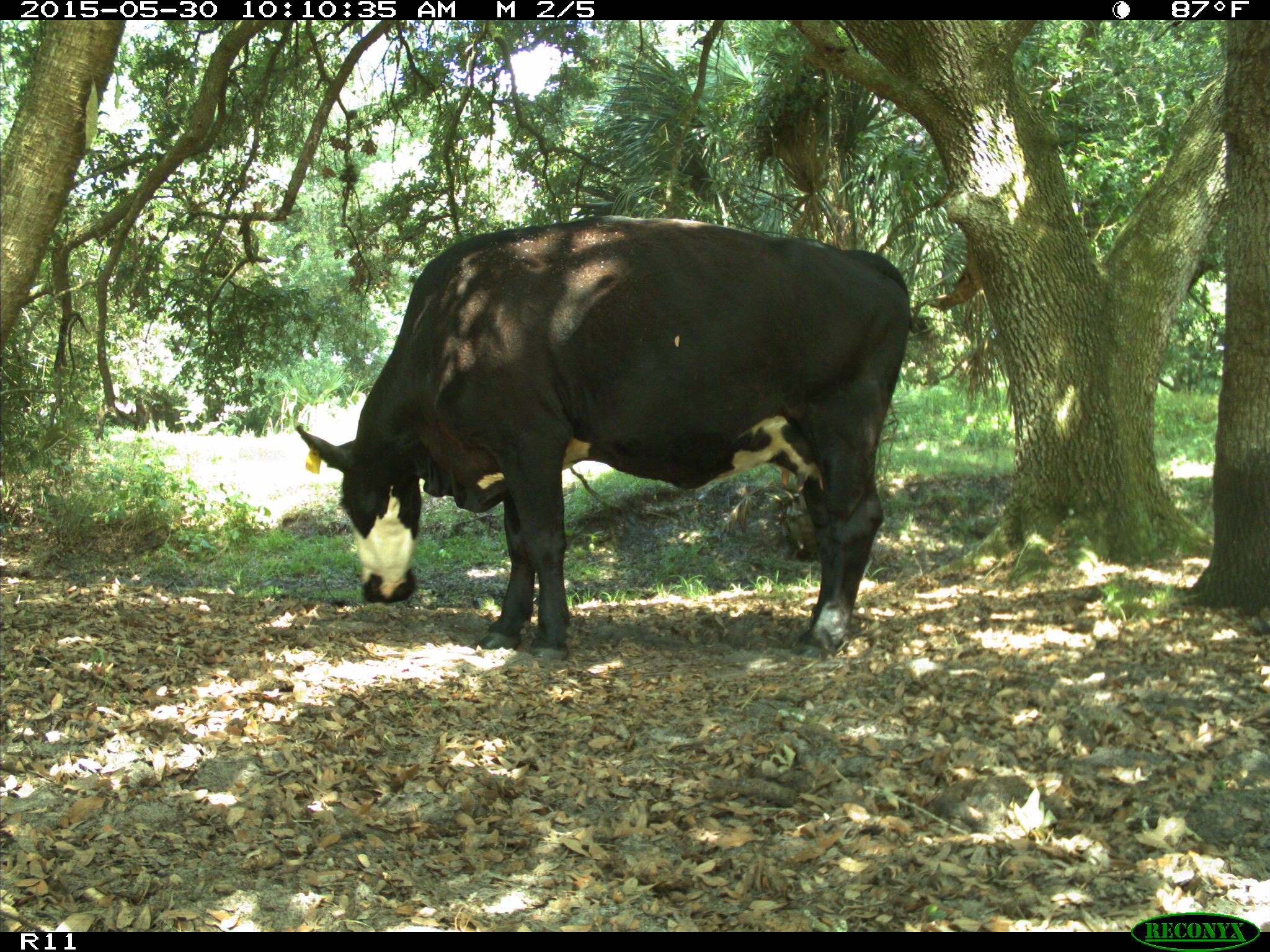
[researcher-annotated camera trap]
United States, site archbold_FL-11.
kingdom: Animalia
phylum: Chordata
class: Mammalia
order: Artiodactyla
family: Bovidae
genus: Bos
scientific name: Bos taurus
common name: domestic cow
Bos taurus (domestic cow).